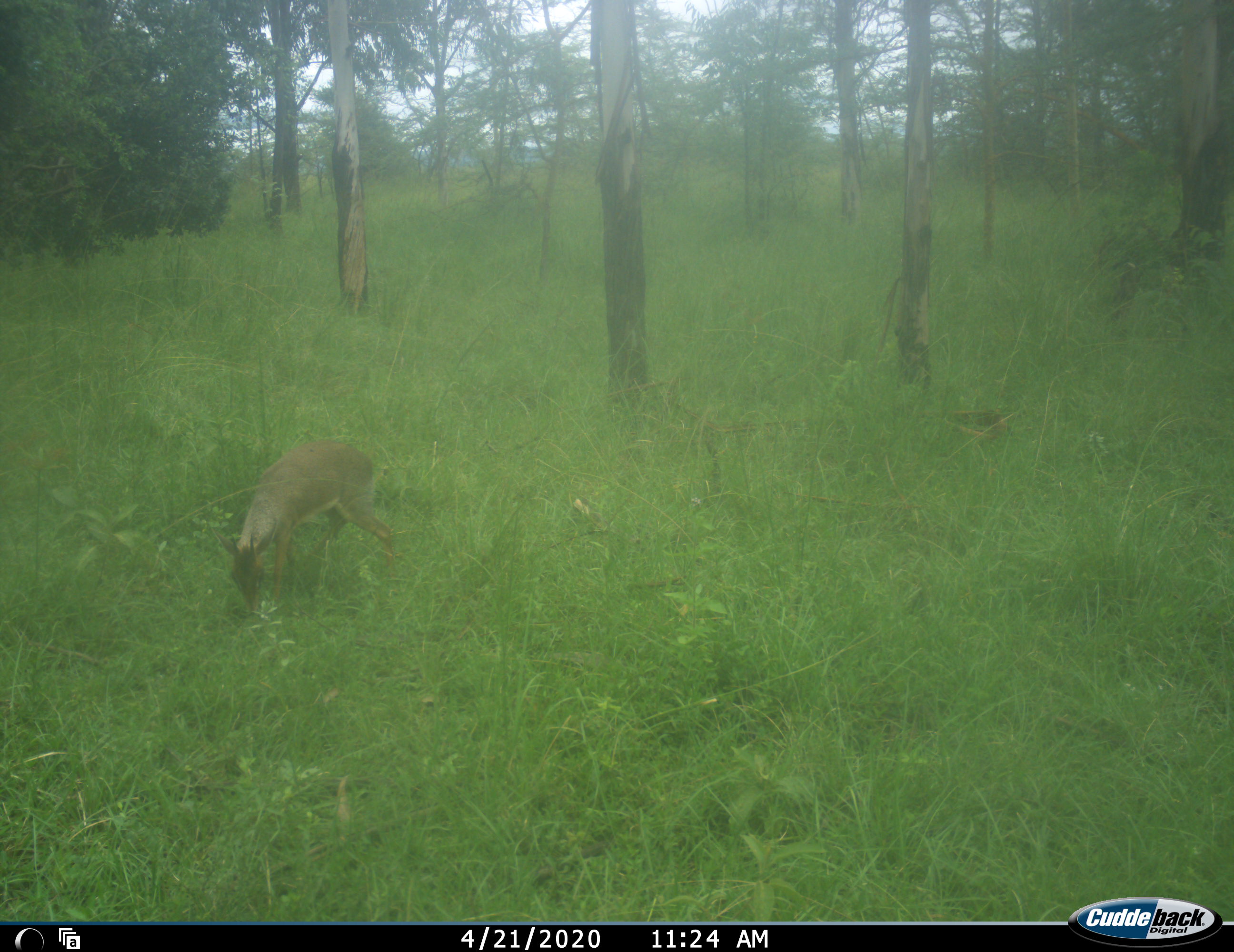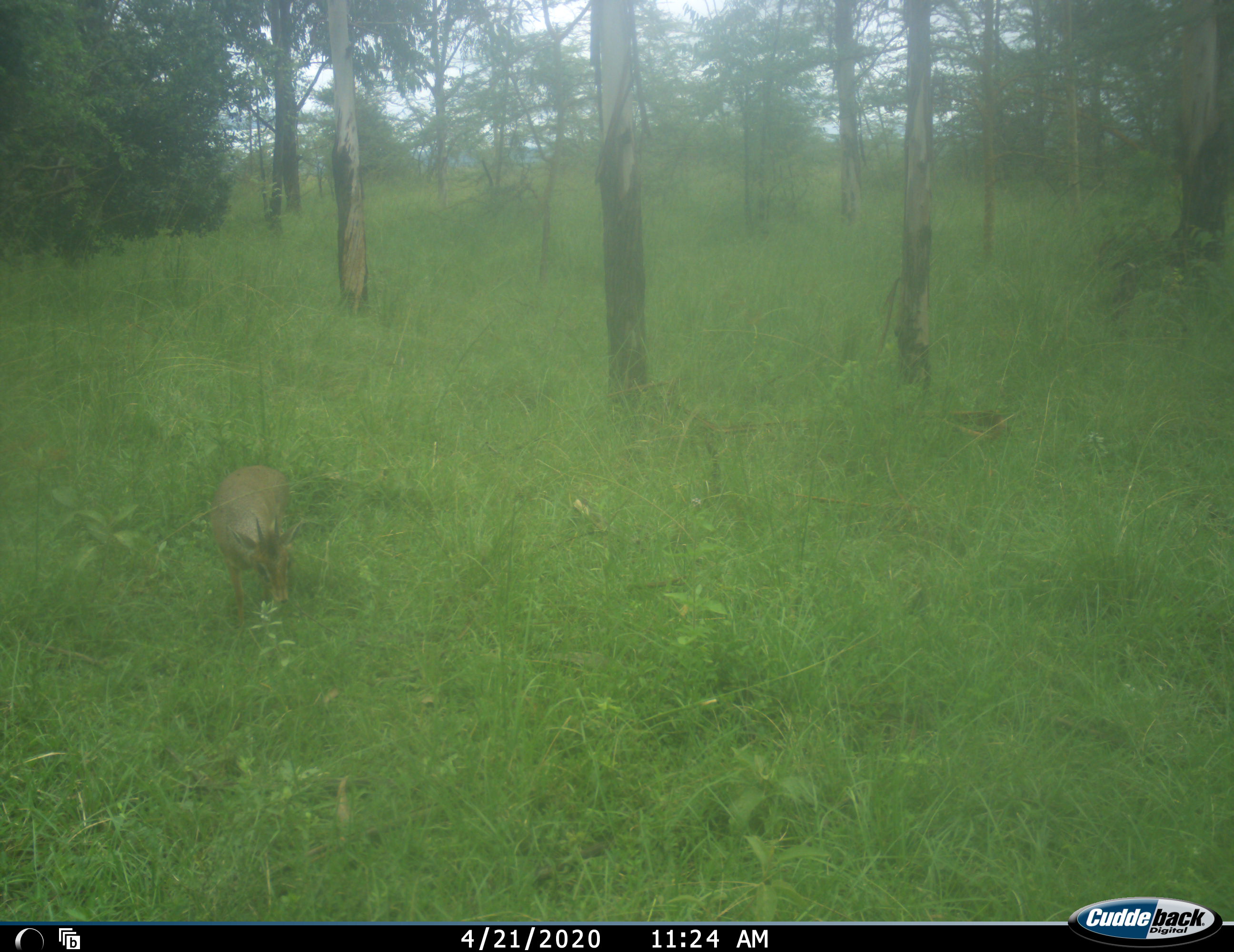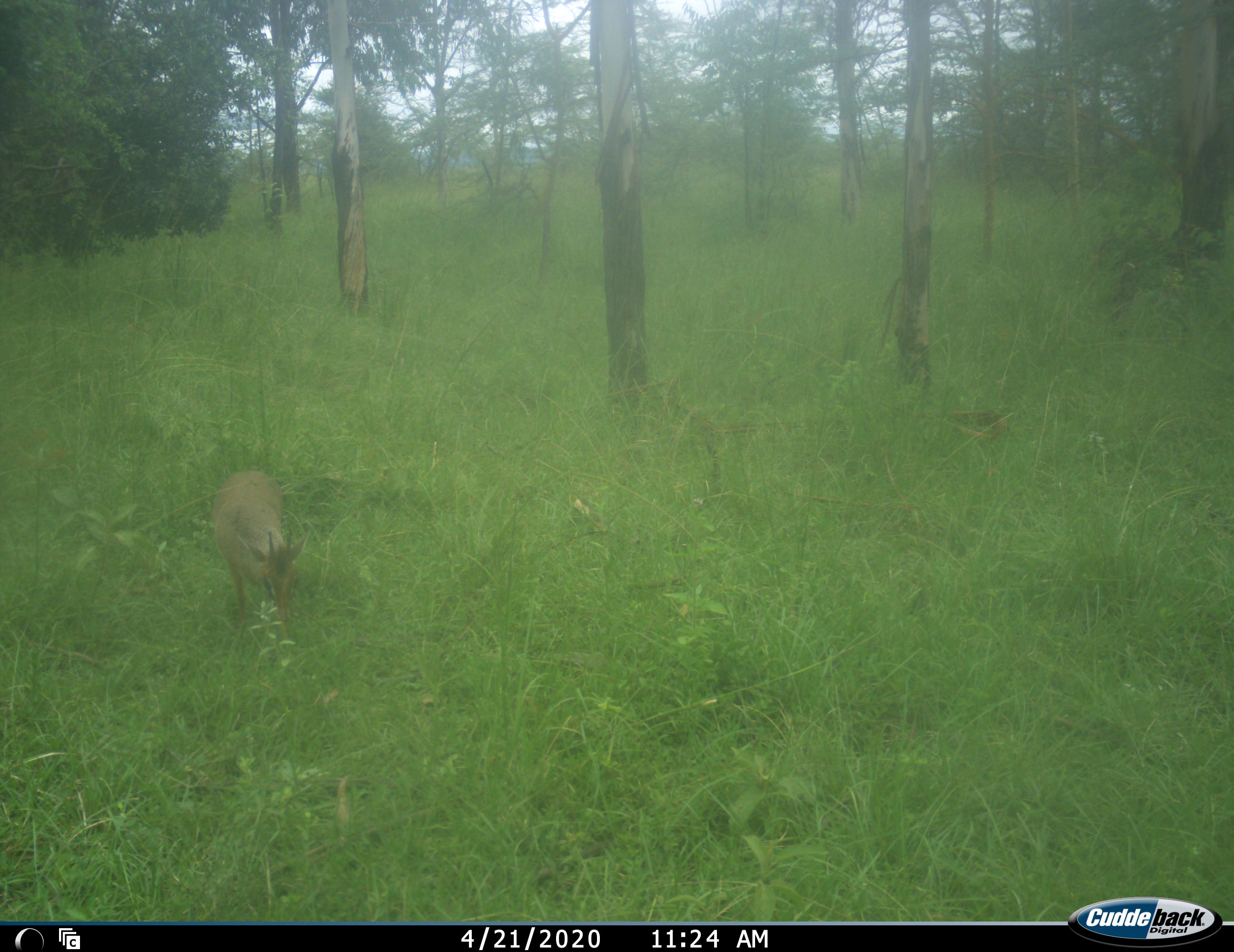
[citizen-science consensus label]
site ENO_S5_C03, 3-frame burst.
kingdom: Animalia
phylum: Chordata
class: Mammalia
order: Artiodactyla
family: Bovidae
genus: Madoqua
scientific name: Madoqua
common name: dik-dik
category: dikdik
Dikdik (dik-dik) (Madoqua), count 1. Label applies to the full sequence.